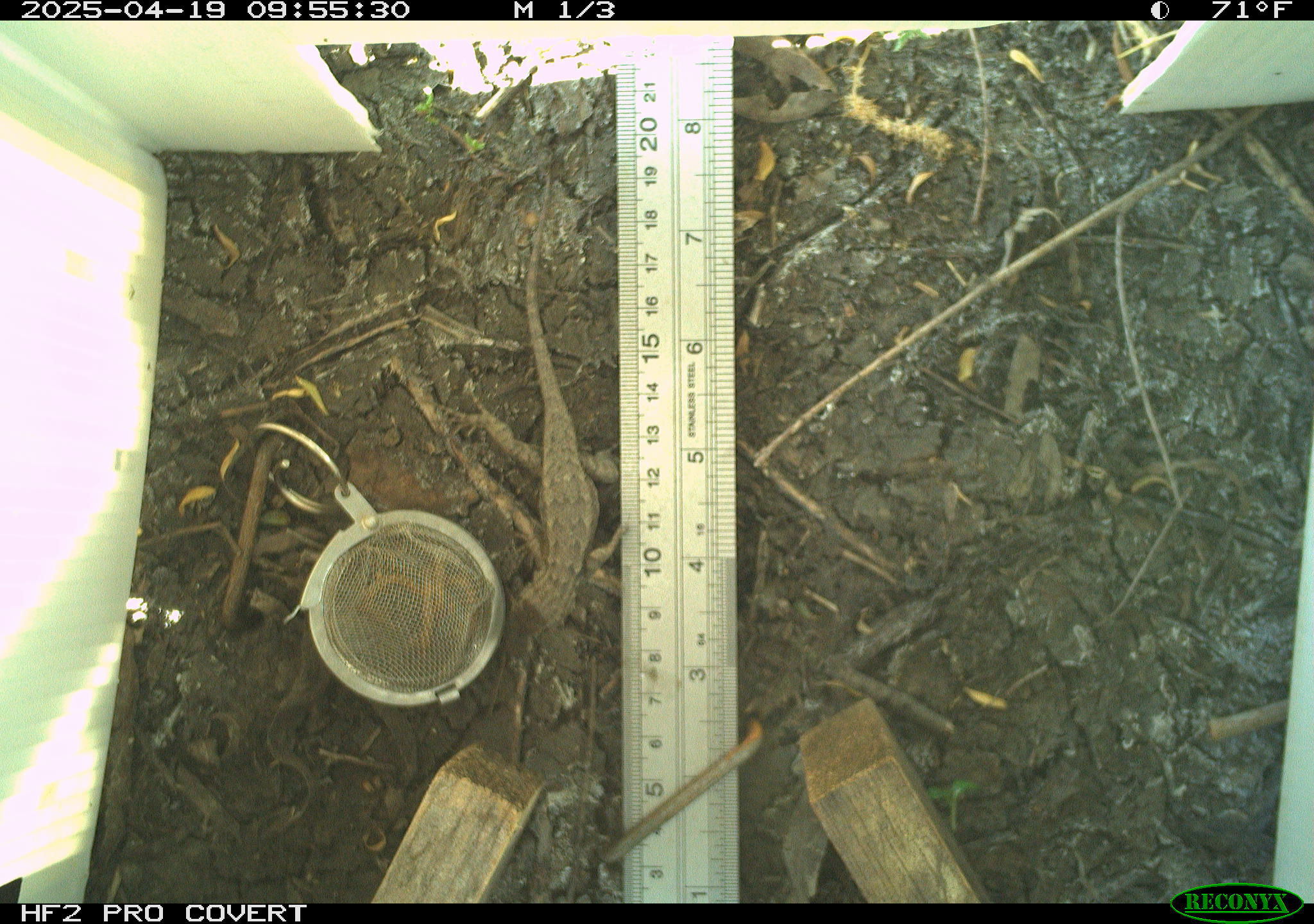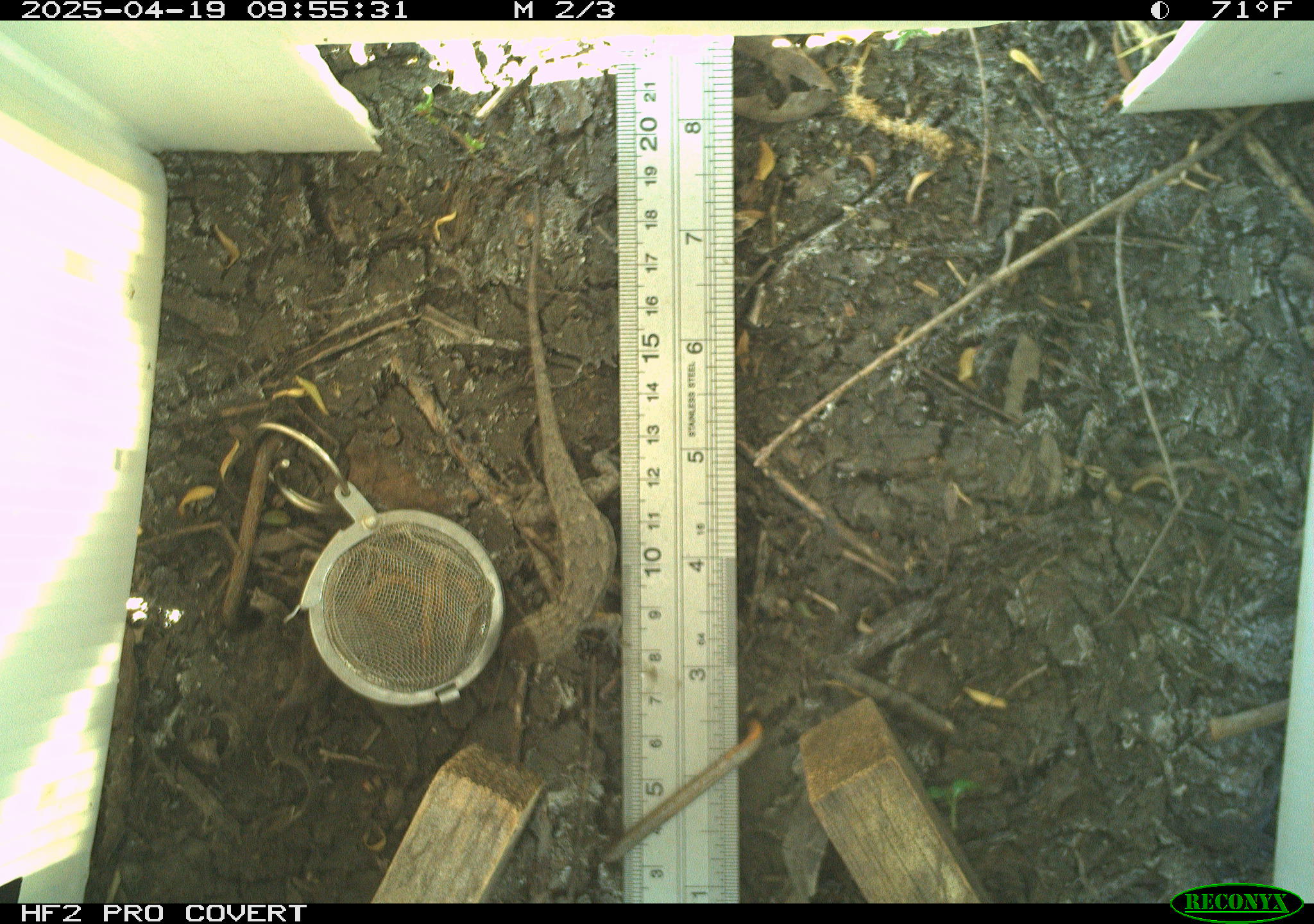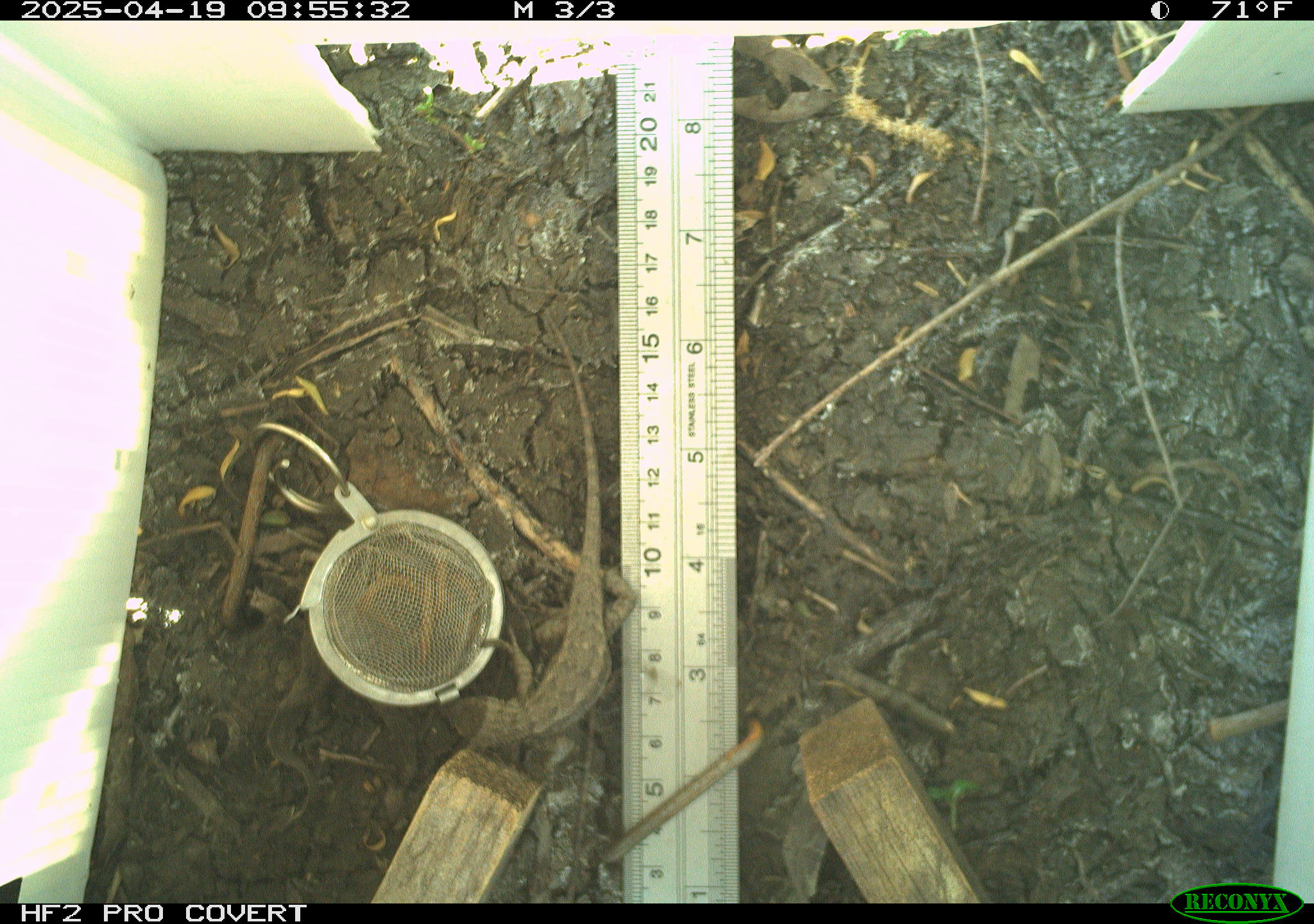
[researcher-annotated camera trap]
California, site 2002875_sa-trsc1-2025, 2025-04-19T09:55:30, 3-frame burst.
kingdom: Animalia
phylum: Chordata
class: Reptilia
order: Squamata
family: Phrynosomatidae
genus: Sceloporus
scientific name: Sceloporus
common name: spiny lizards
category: sceloporus species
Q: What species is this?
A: Sceloporus species (spiny lizards) (Sceloporus).